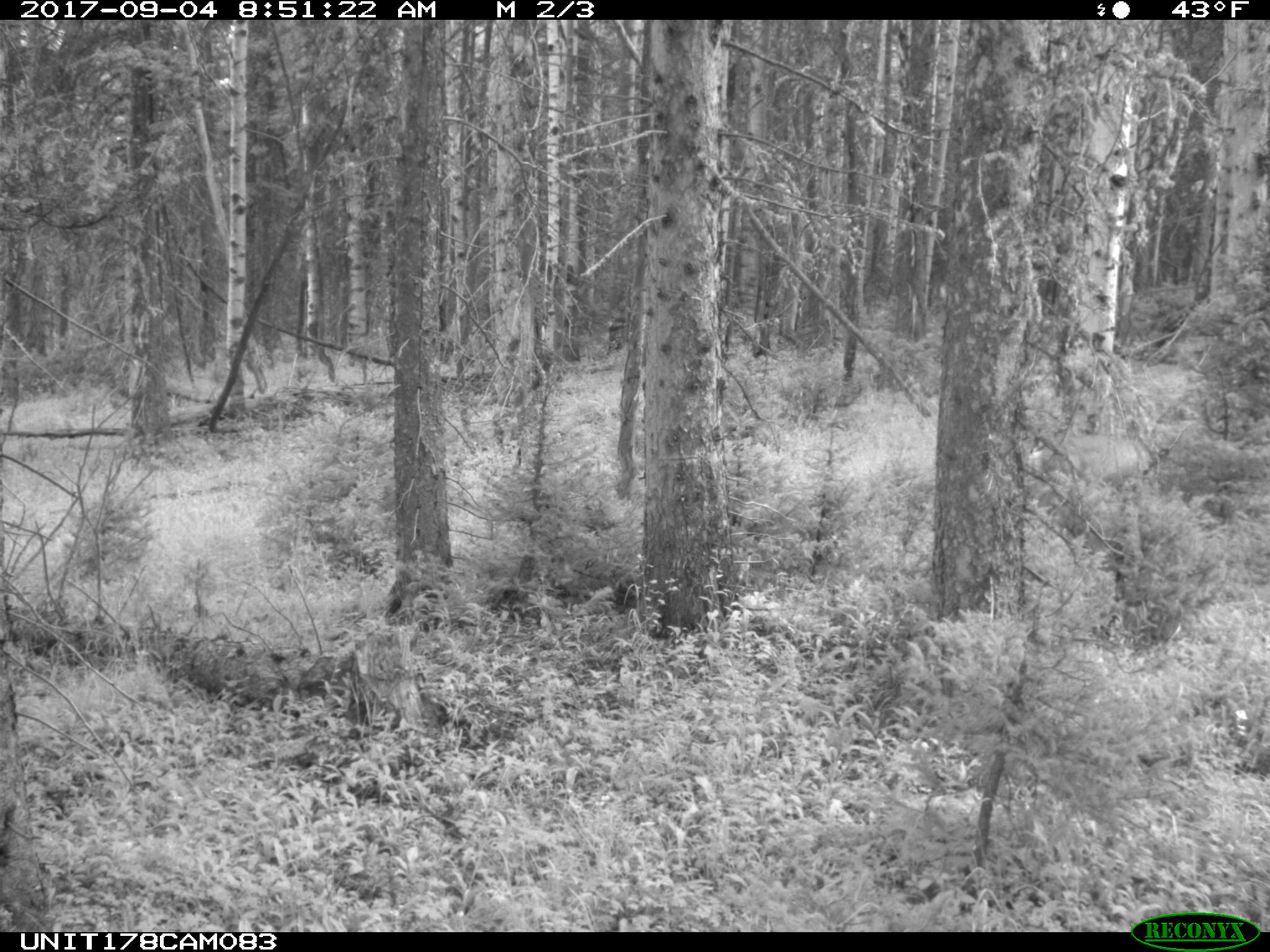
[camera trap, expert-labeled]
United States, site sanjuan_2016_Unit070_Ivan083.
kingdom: Animalia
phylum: Chordata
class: Mammalia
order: Artiodactyla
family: Cervidae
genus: Odocoileus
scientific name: Odocoileus hemionus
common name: mule deer